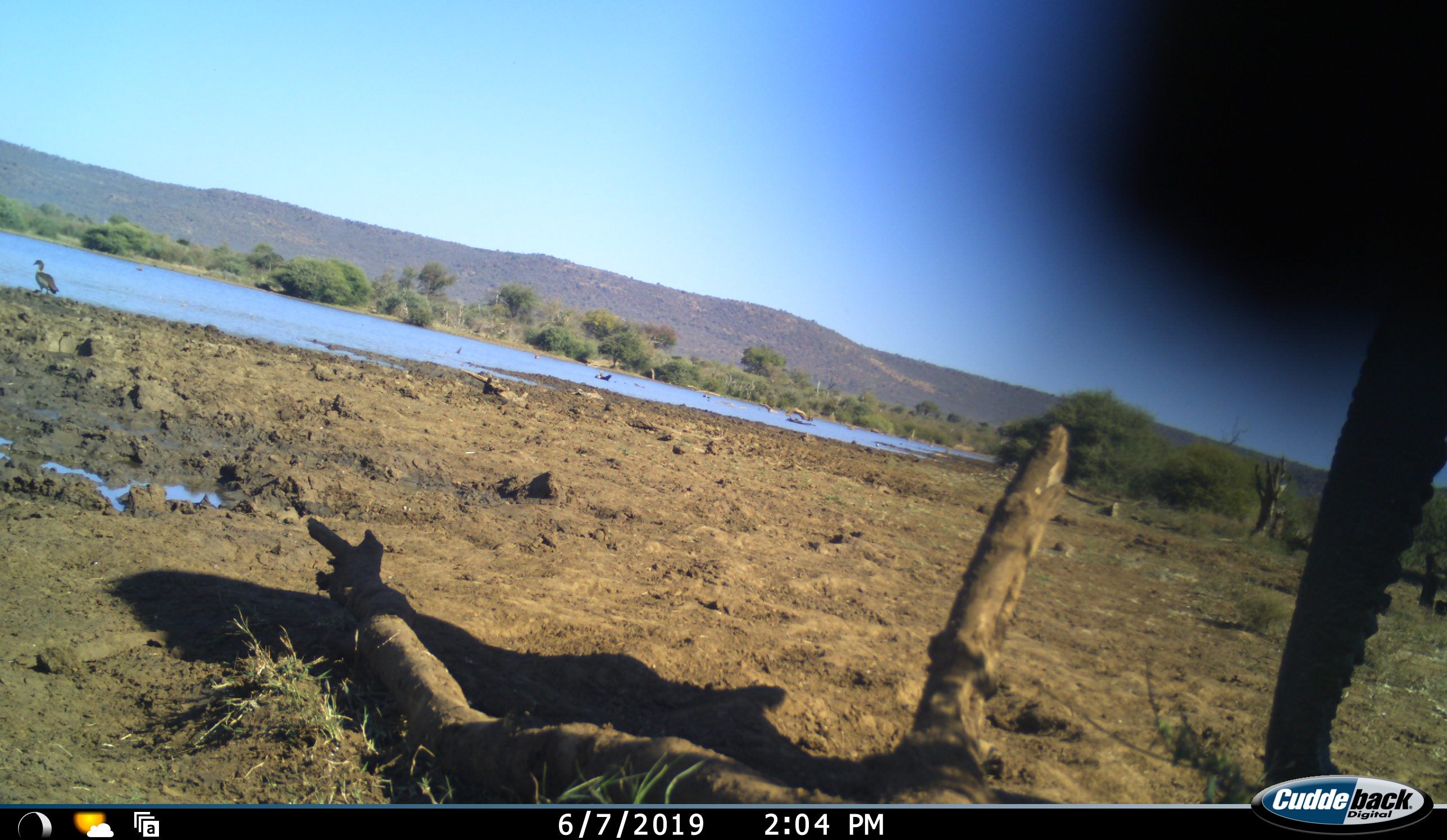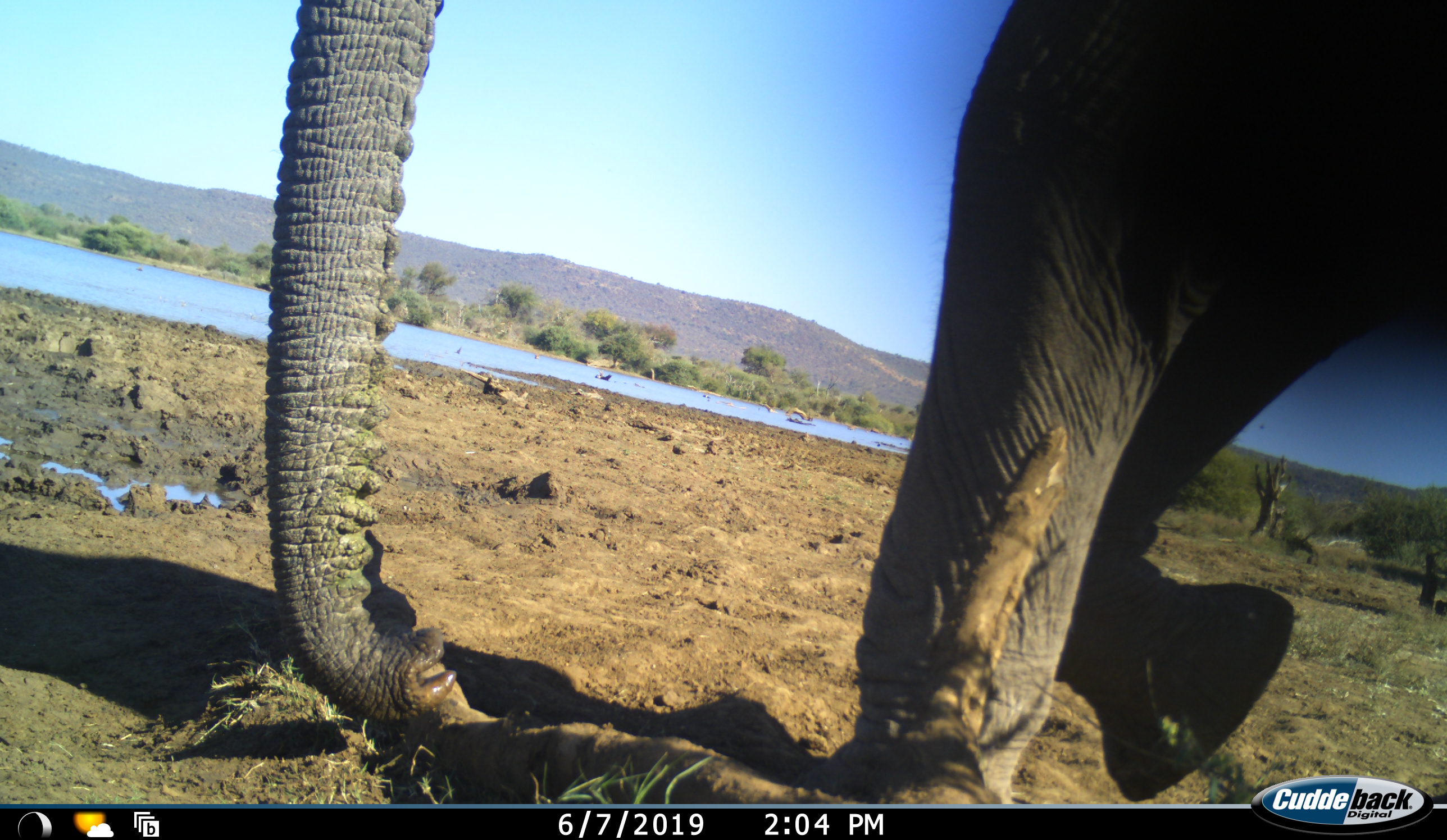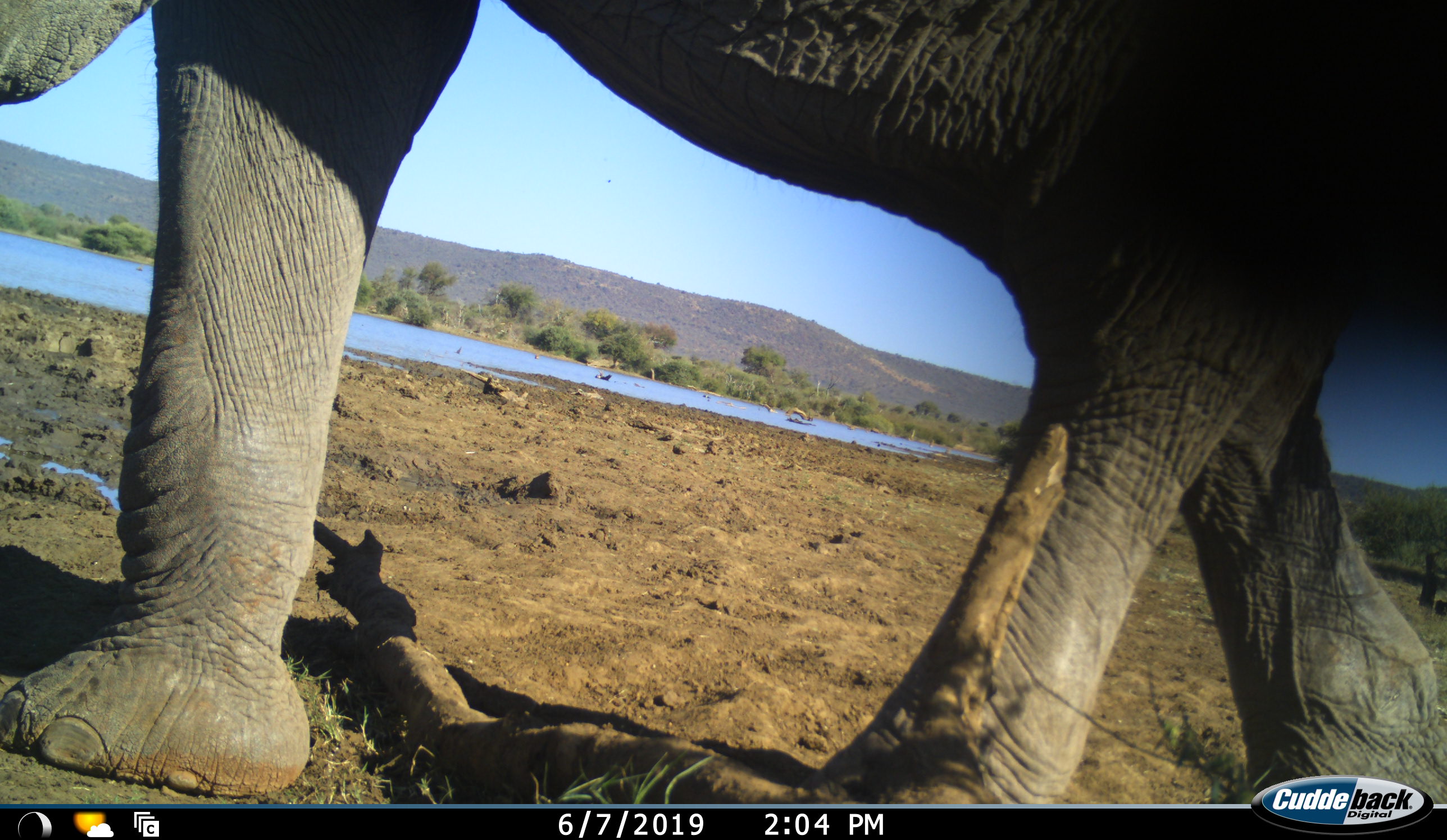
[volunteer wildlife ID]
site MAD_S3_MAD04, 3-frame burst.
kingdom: Animalia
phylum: Chordata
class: Mammalia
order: Proboscidea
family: Elephantidae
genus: Loxodonta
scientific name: Loxodonta africana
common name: african bush elephant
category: elephant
Elephant (african bush elephant) (Loxodonta africana), count 1. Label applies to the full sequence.